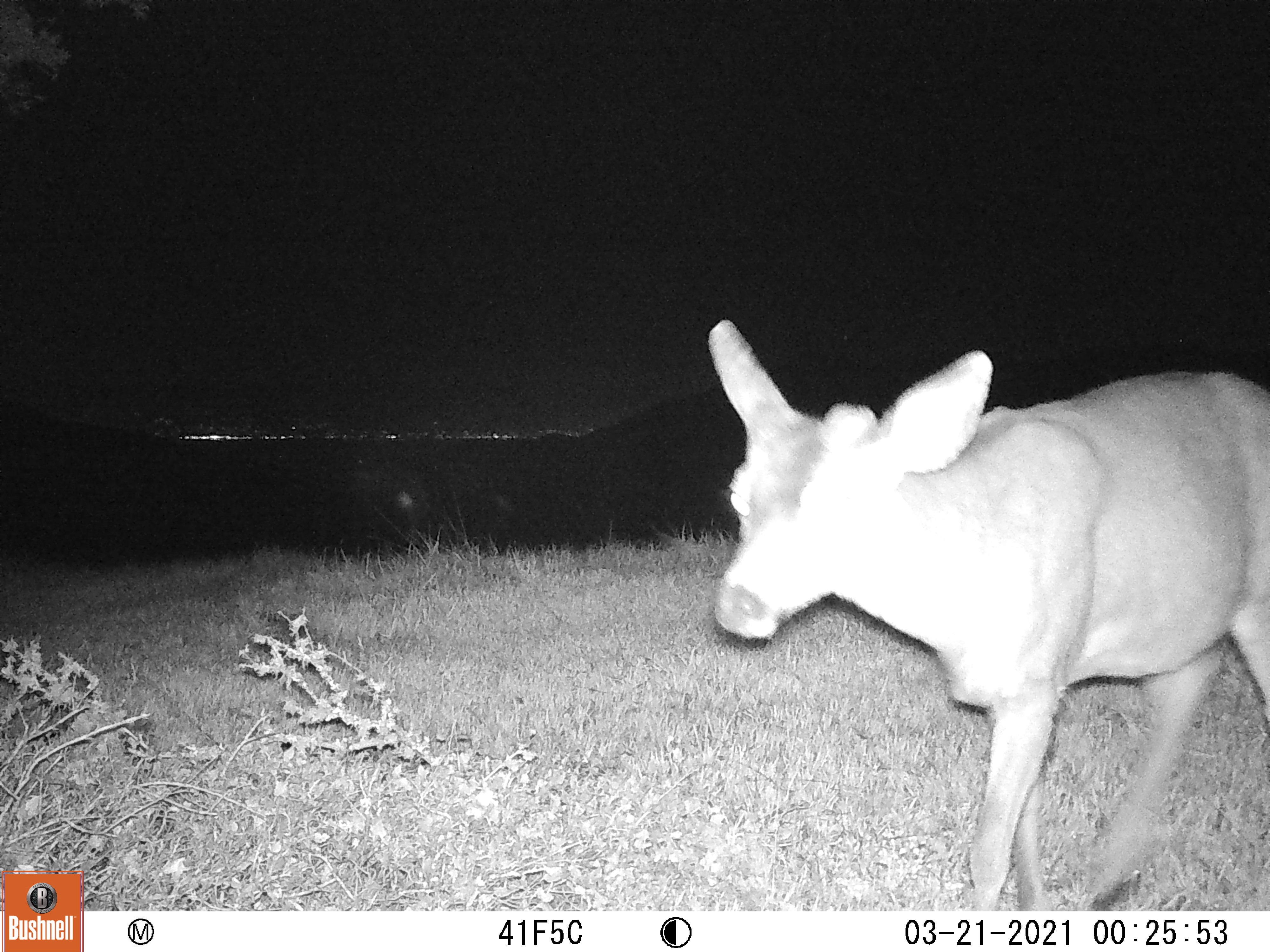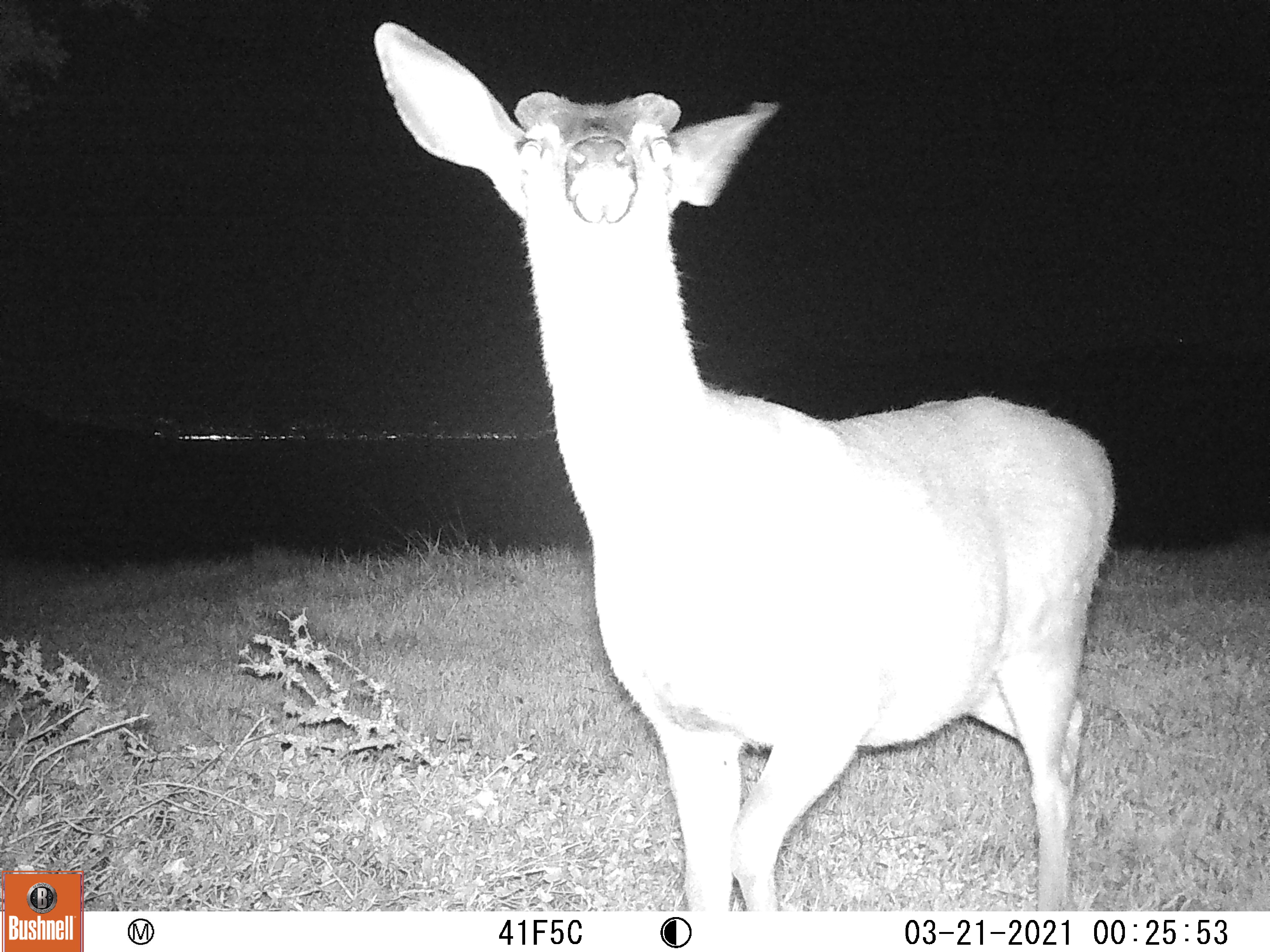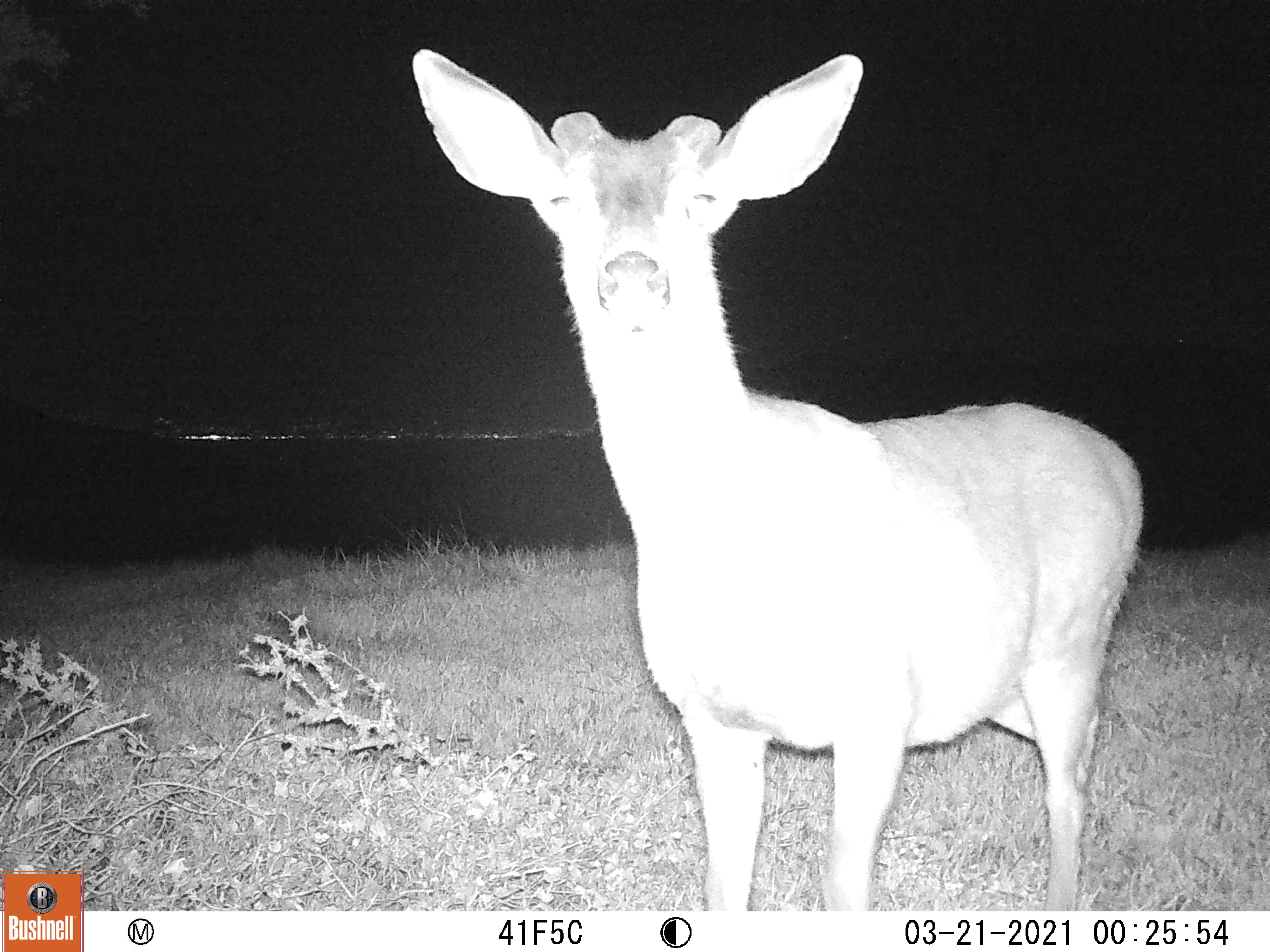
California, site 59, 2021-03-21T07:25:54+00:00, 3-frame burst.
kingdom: Animalia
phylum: Chordata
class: Mammalia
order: Artiodactyla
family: Cervidae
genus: Odocoileus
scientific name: Odocoileus hemionus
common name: mule deer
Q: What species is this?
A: Mule deer (Odocoileus hemionus).